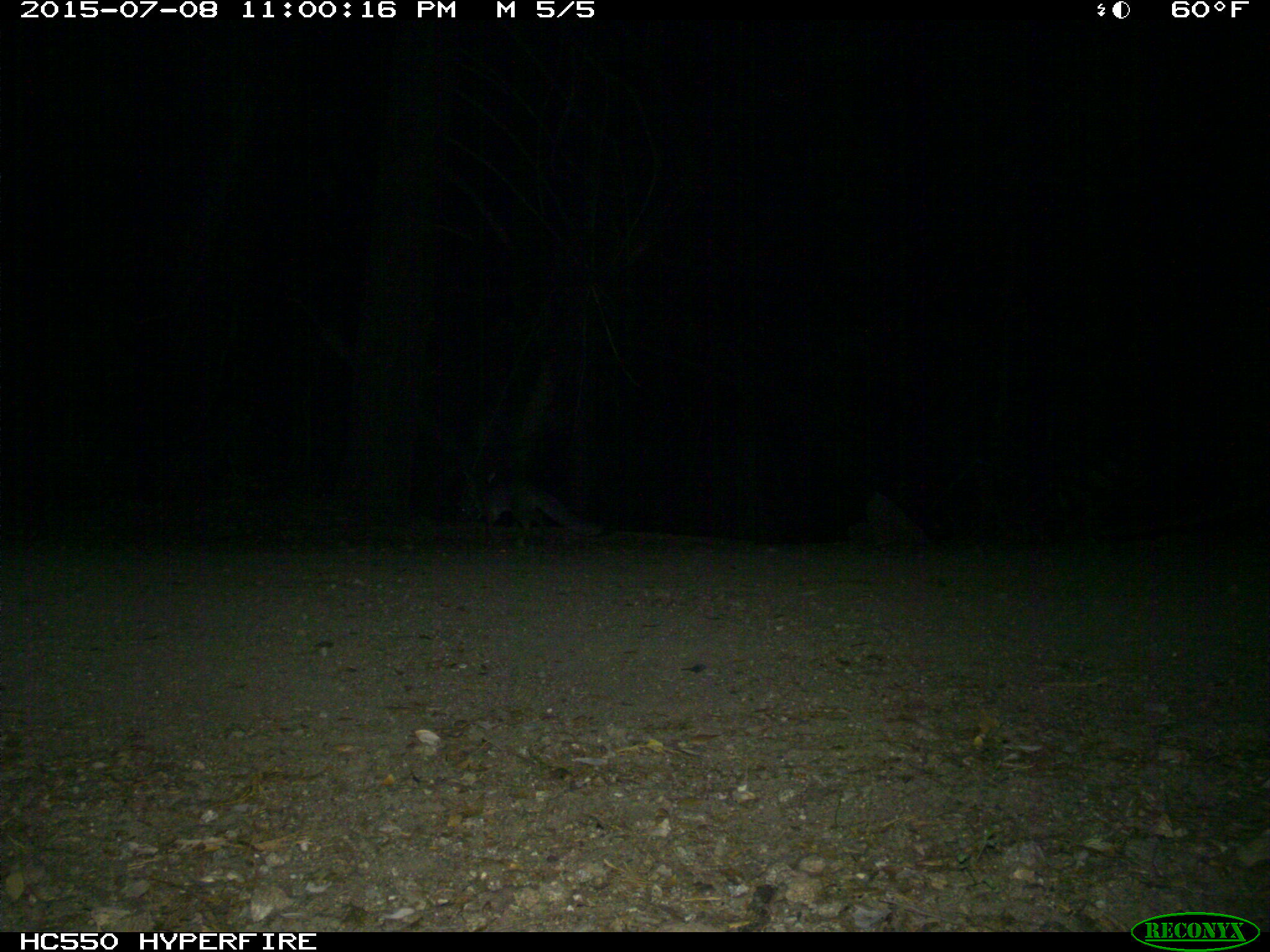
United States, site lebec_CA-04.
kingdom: Animalia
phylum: Chordata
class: Mammalia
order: Carnivora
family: Canidae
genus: Urocyon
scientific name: Urocyon cinereoargenteus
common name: gray fox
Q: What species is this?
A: Urocyon cinereoargenteus (gray fox).